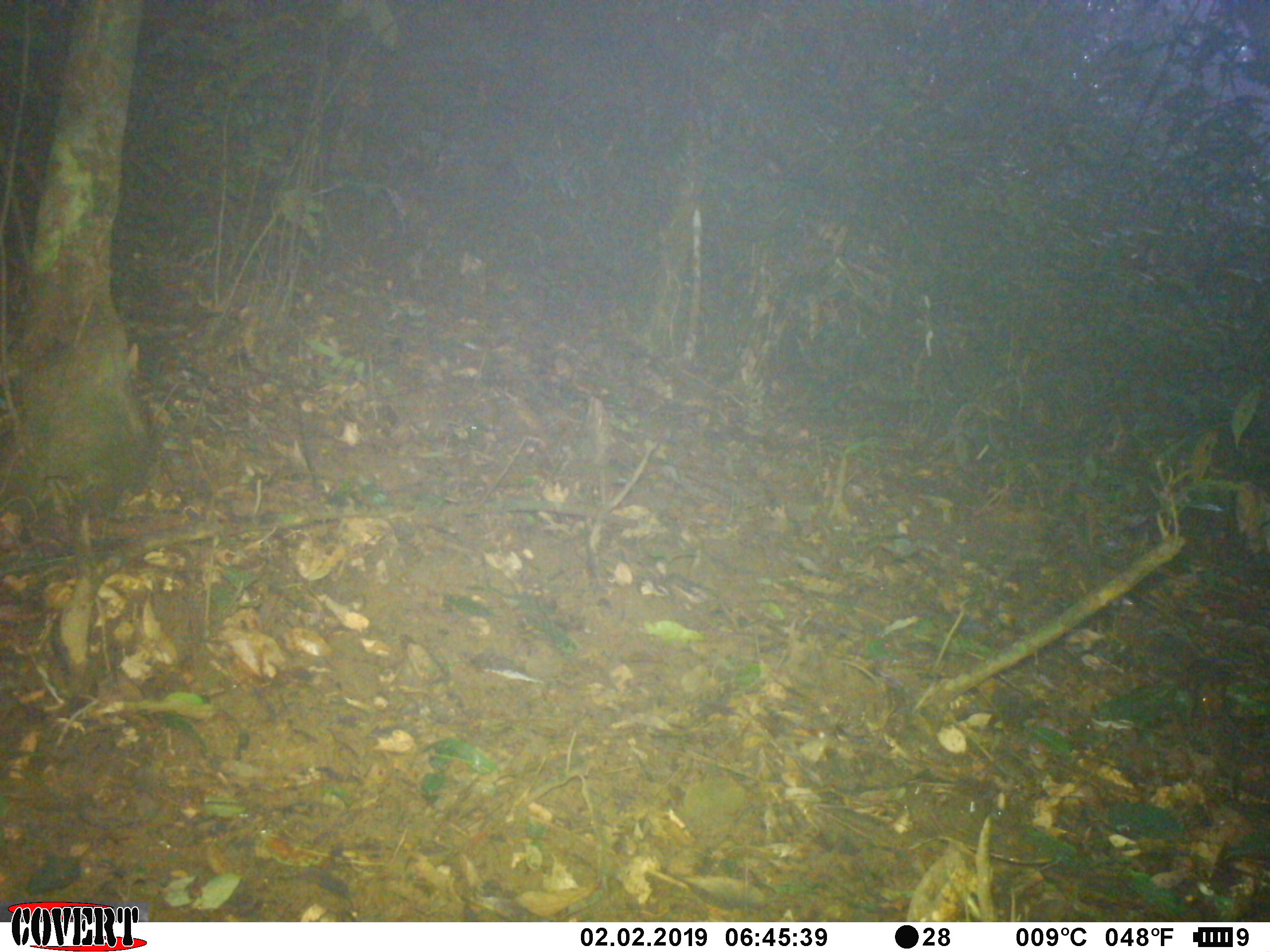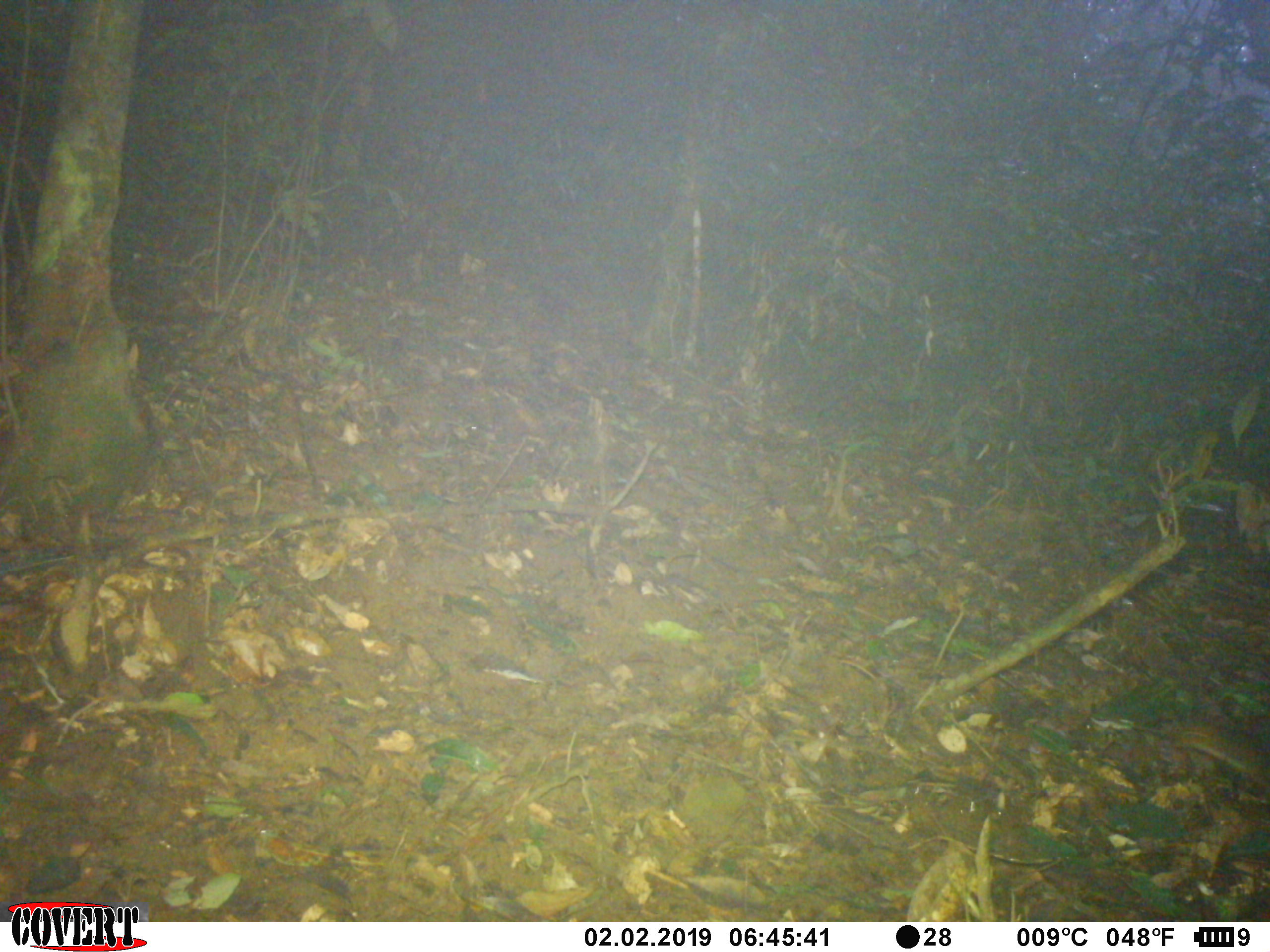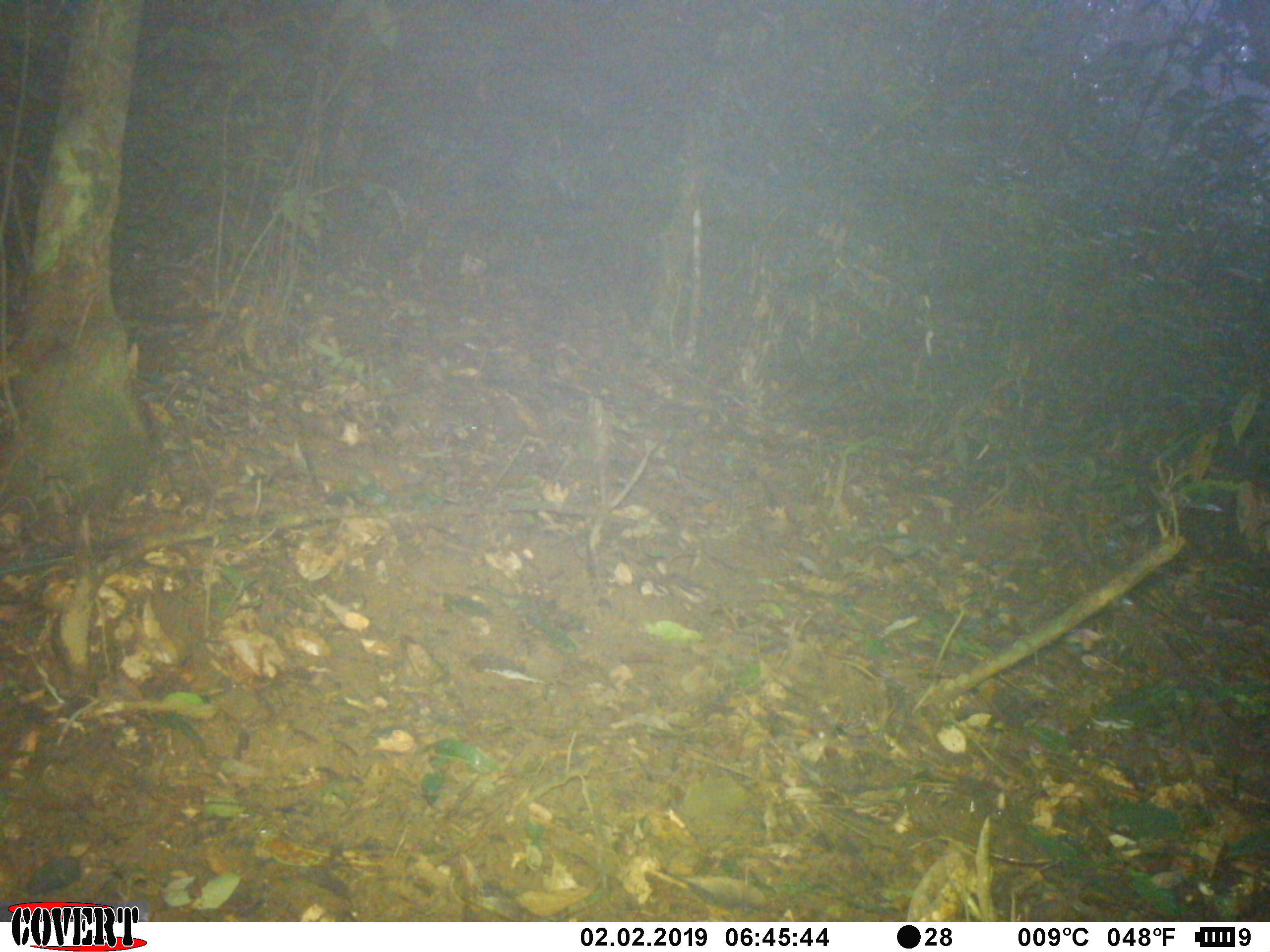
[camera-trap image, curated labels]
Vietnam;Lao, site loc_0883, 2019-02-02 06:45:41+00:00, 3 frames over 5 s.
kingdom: Animalia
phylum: Chordata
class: Mammalia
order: Rodentia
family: Sciuridae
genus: Dremomys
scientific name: Dremomys rufigenis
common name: red-cheeked squirrel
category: red cheeked squirrel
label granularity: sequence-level